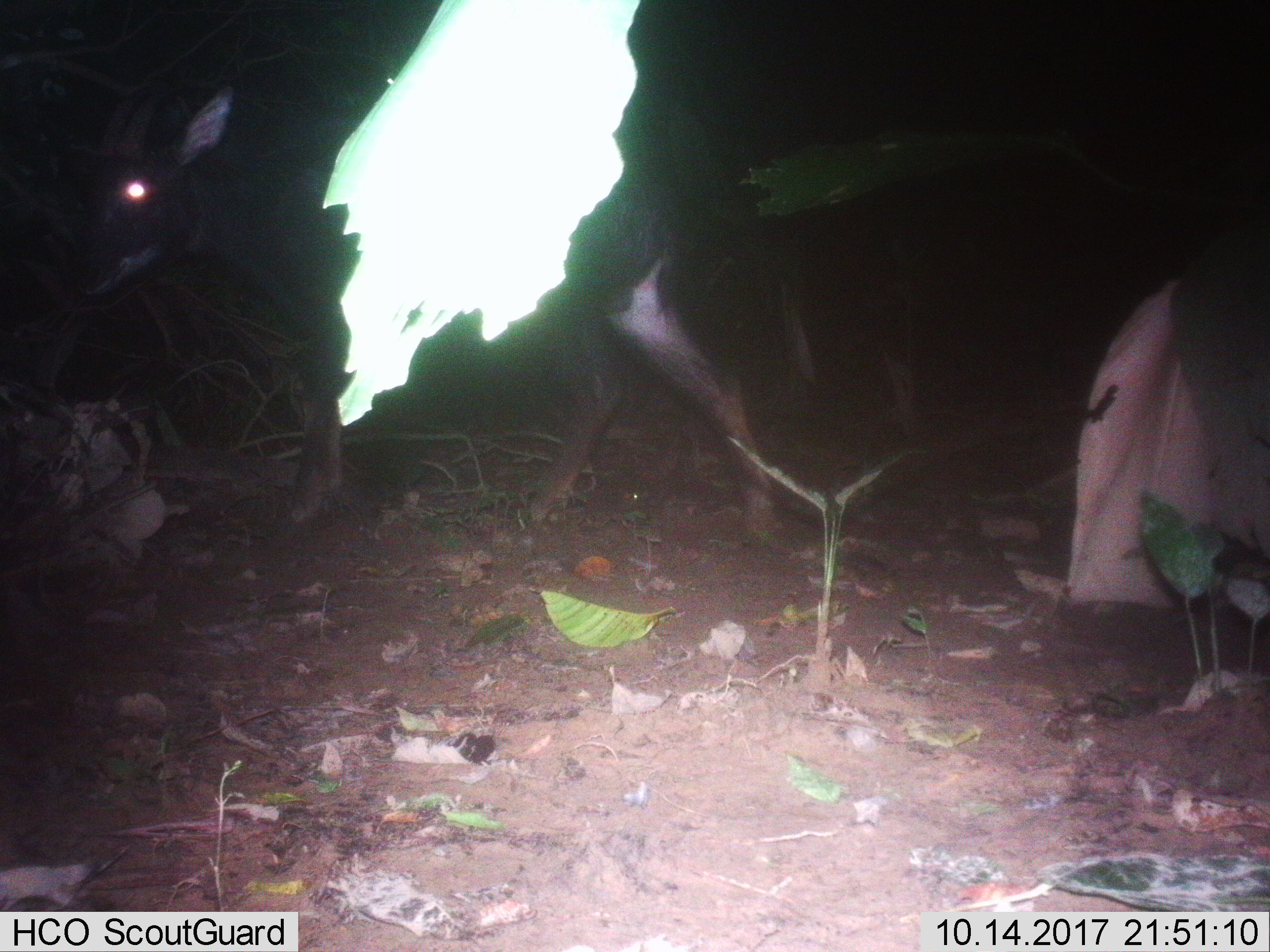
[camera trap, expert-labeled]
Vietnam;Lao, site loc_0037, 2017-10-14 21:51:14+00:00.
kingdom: Animalia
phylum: Chordata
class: Mammalia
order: Artiodactyla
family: Bovidae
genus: Capricornis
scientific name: Capricornis sumatraensis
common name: chinese serow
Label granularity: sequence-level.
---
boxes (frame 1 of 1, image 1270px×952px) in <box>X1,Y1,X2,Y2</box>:
chinese serow: <box>75,79,785,545</box>